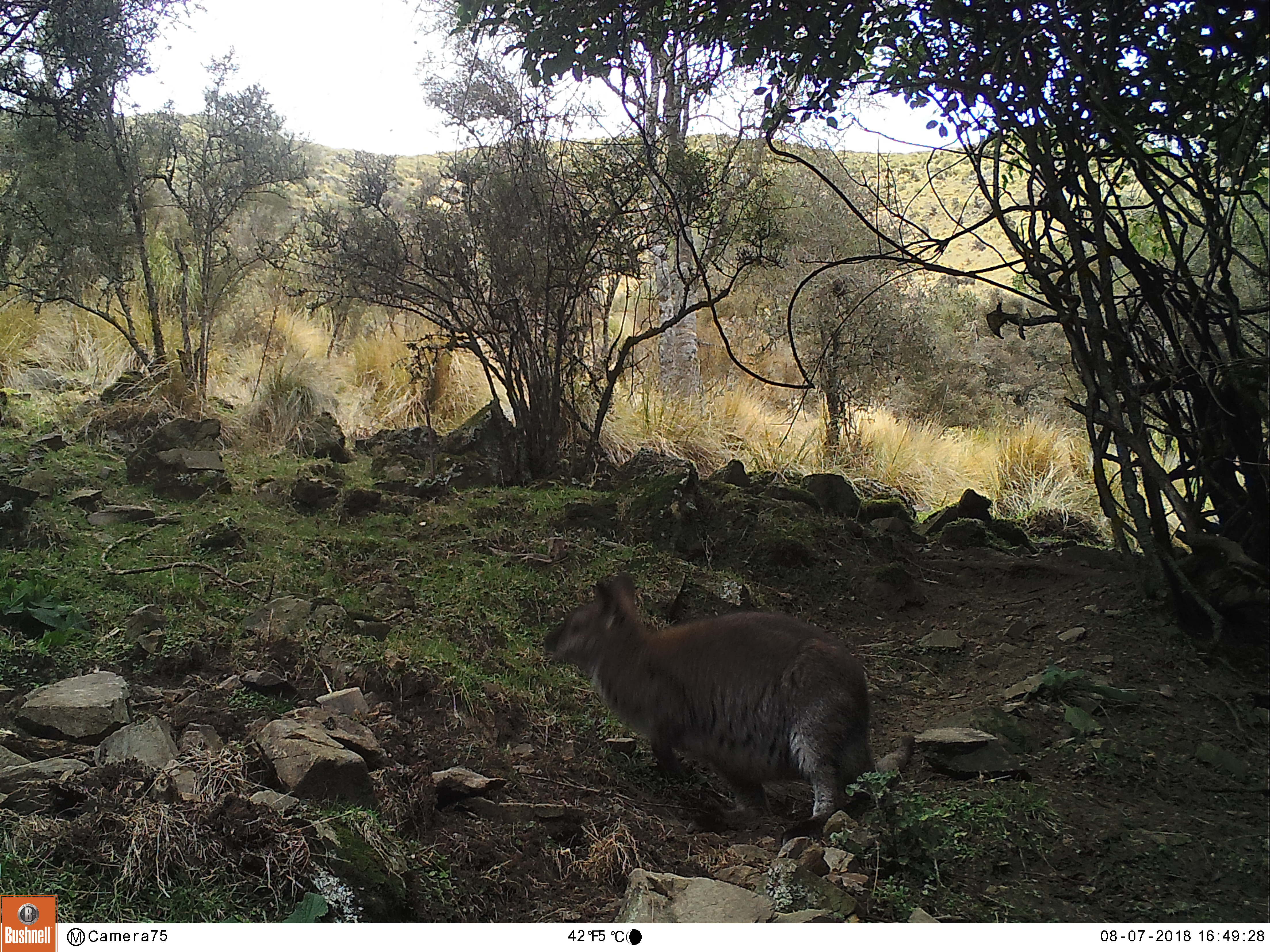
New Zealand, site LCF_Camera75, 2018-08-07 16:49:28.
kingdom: Animalia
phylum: Chordata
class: Mammalia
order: Diprotodontia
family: Macropodidae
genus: Notamacropus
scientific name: Notamacropus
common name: wallaby